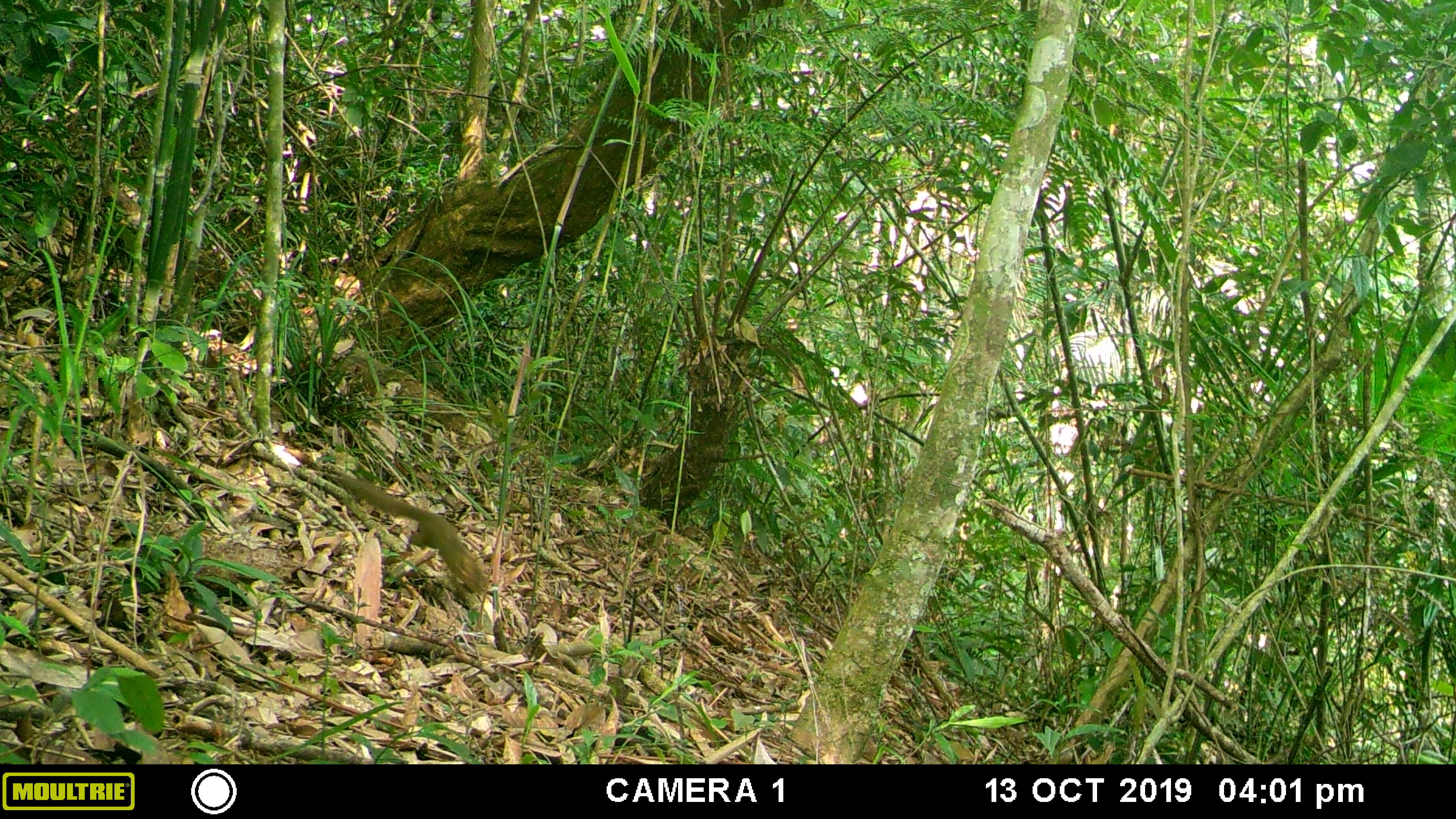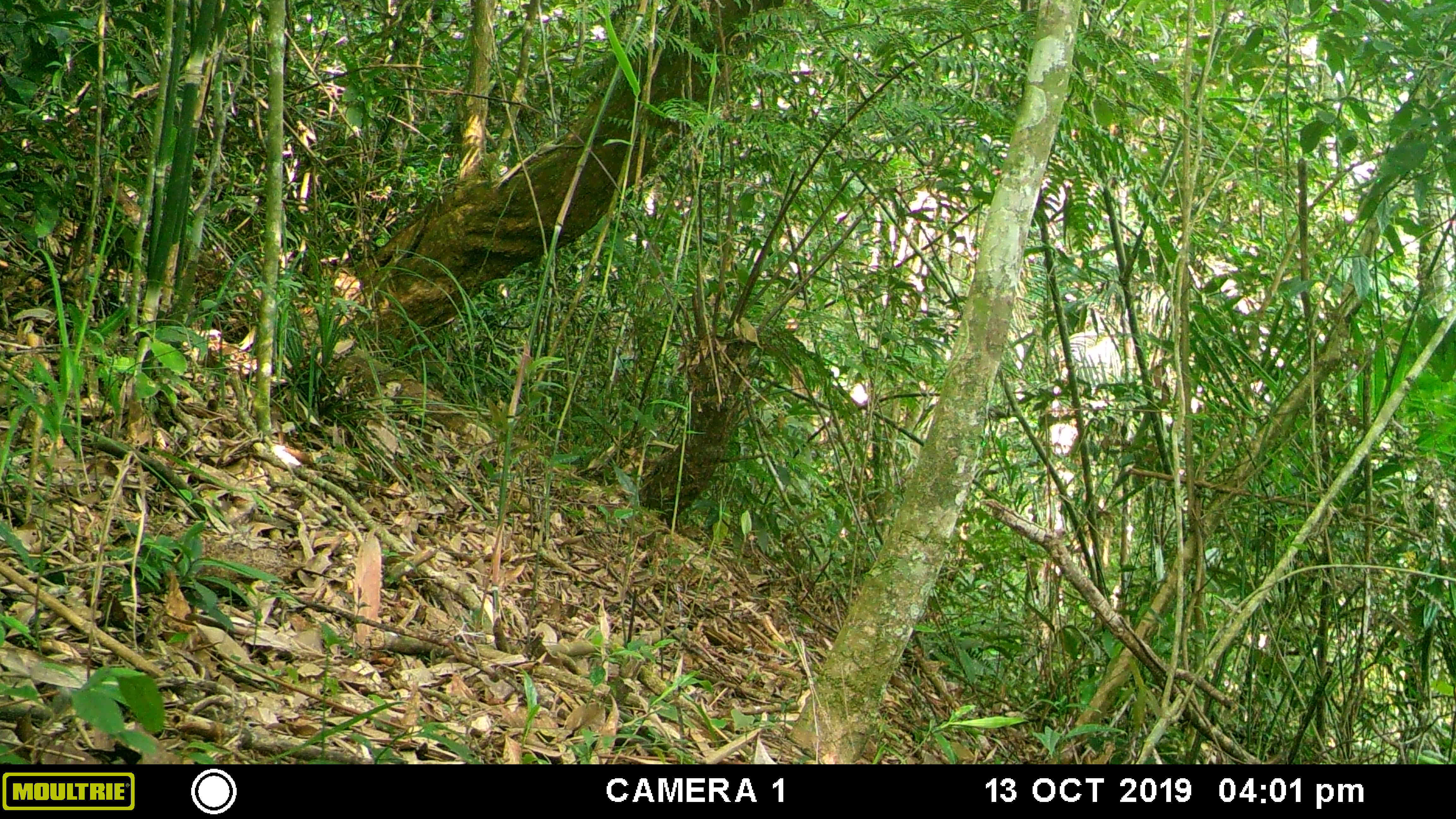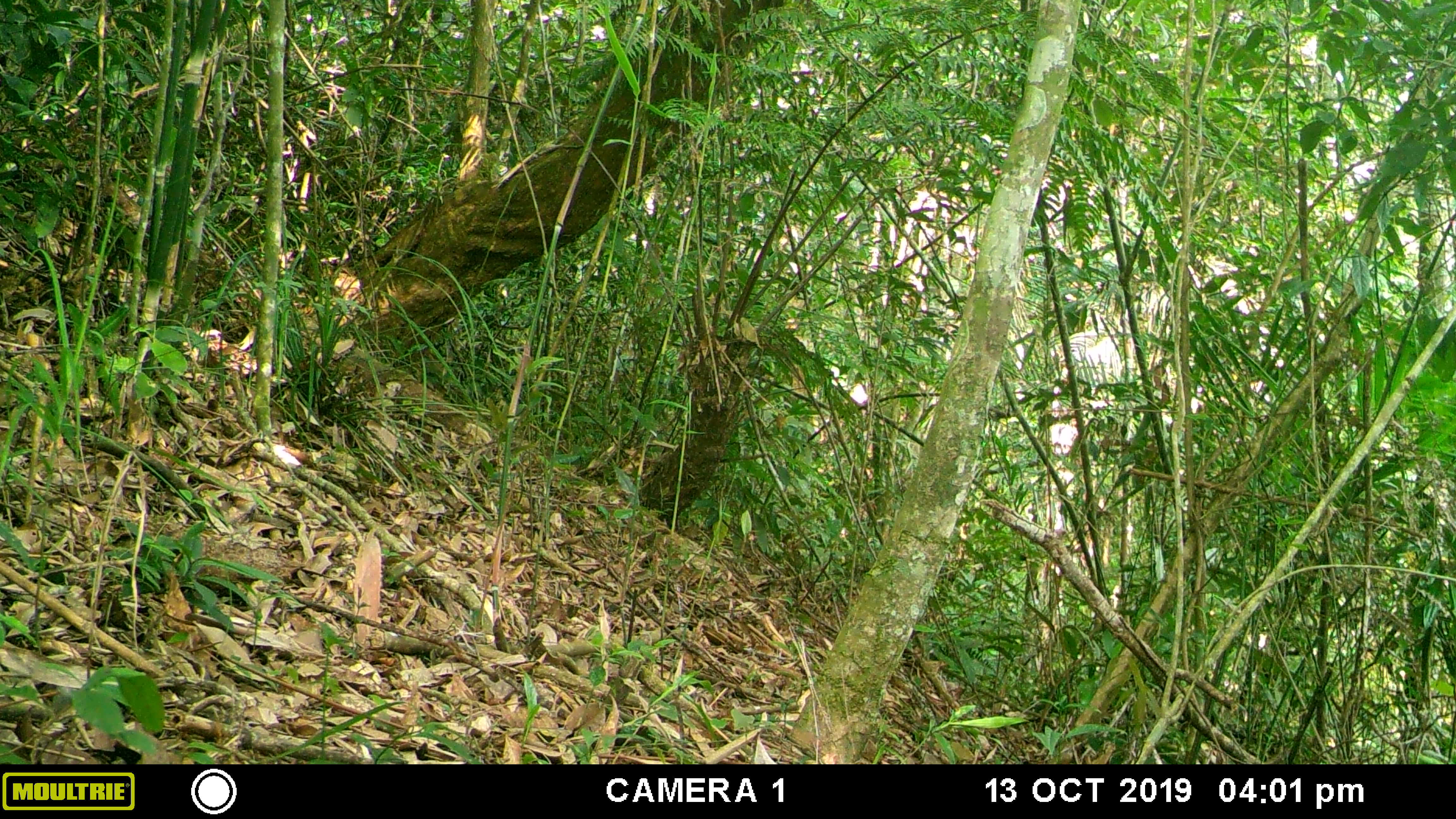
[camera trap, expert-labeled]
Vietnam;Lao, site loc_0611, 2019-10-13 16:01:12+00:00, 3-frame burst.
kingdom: Animalia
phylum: Chordata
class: Mammalia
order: Scandentia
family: Tupaiidae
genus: Tupaia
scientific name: Tupaia belangeri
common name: northern treeshrew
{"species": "northern treeshrew (Tupaia belangeri)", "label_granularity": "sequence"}